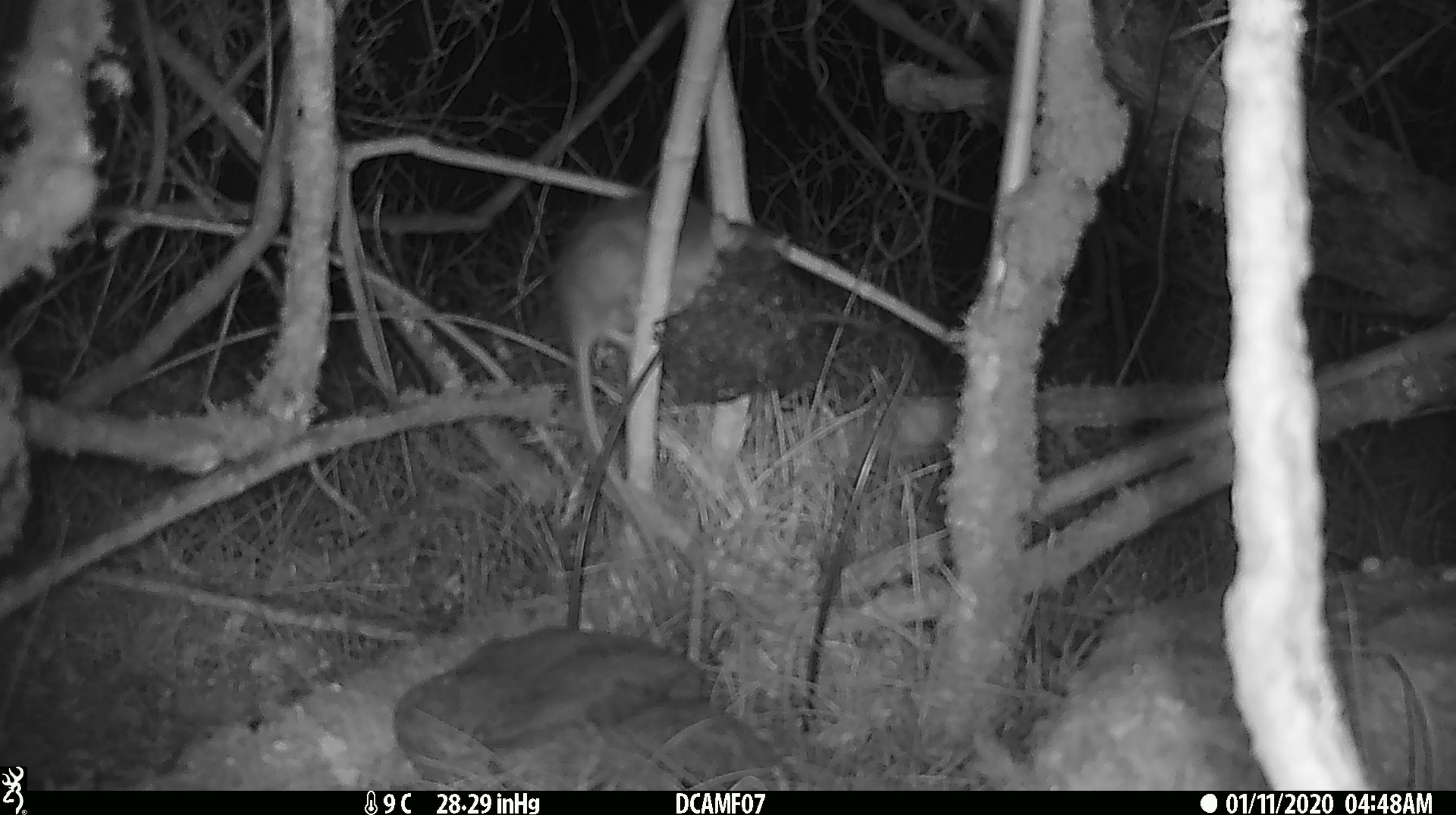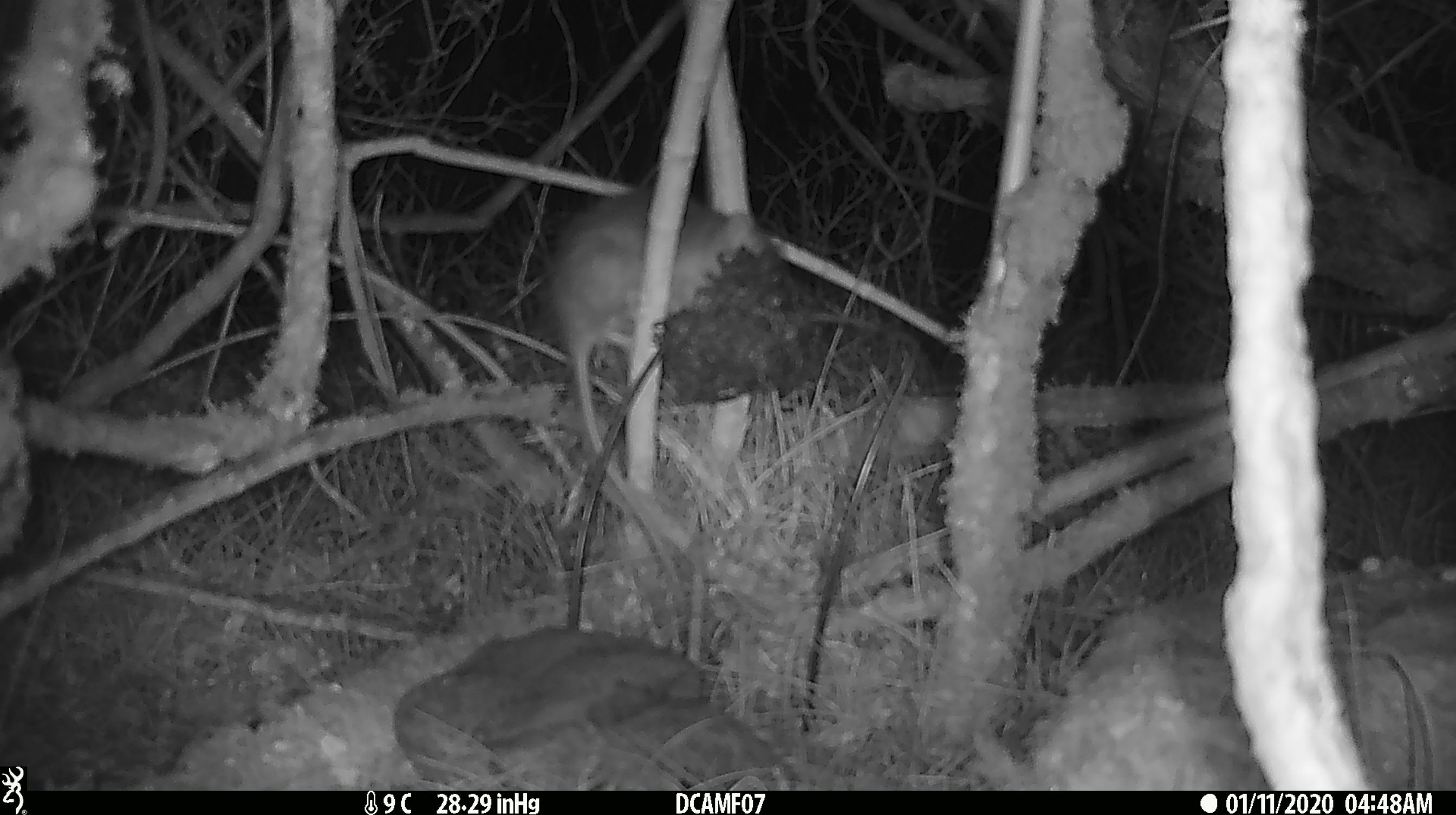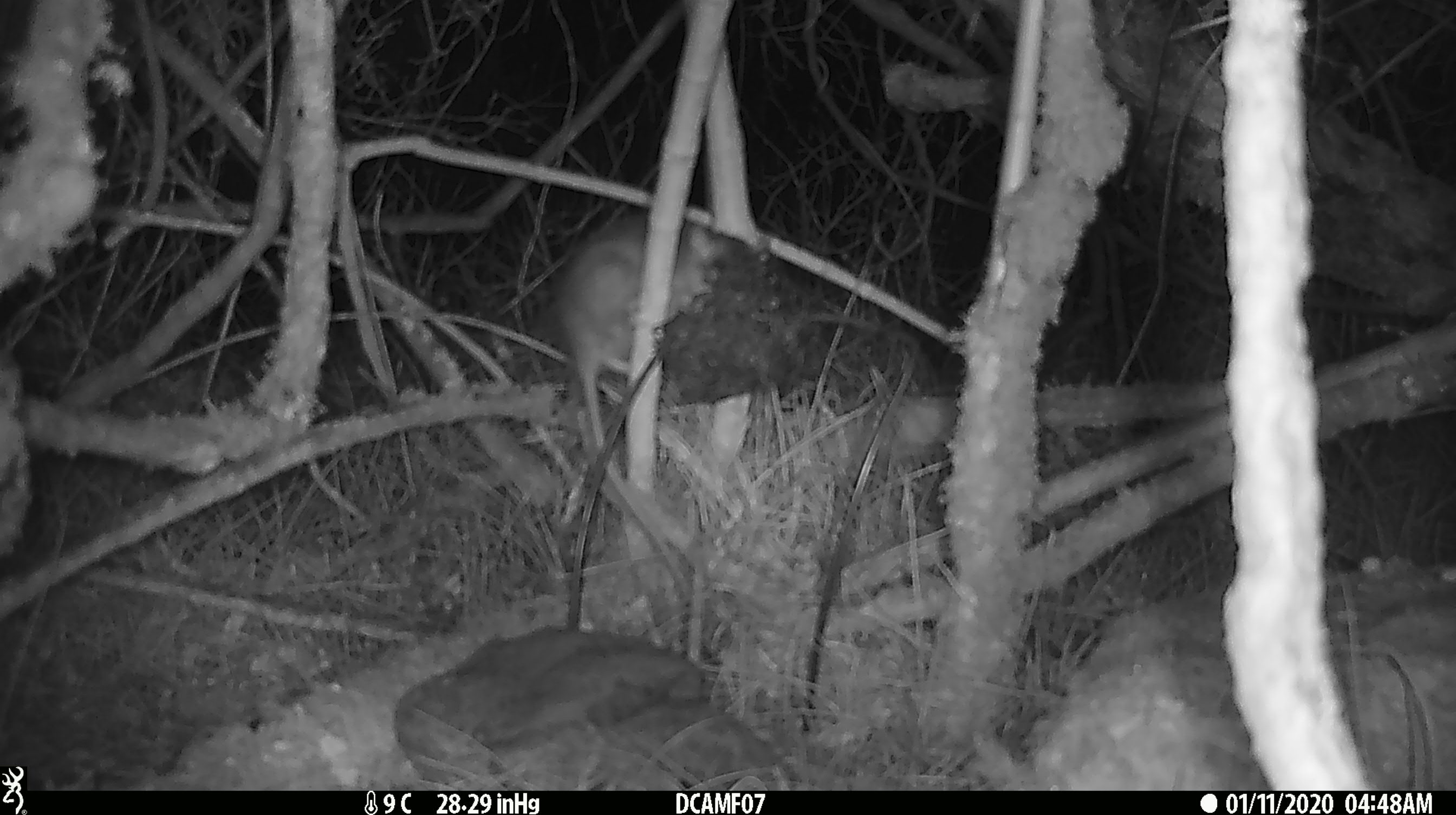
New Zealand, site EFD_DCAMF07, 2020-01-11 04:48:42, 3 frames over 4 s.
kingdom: Animalia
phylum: Chordata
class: Mammalia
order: Rodentia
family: Muridae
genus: Rattus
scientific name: Rattus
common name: rat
Rat (Rattus).